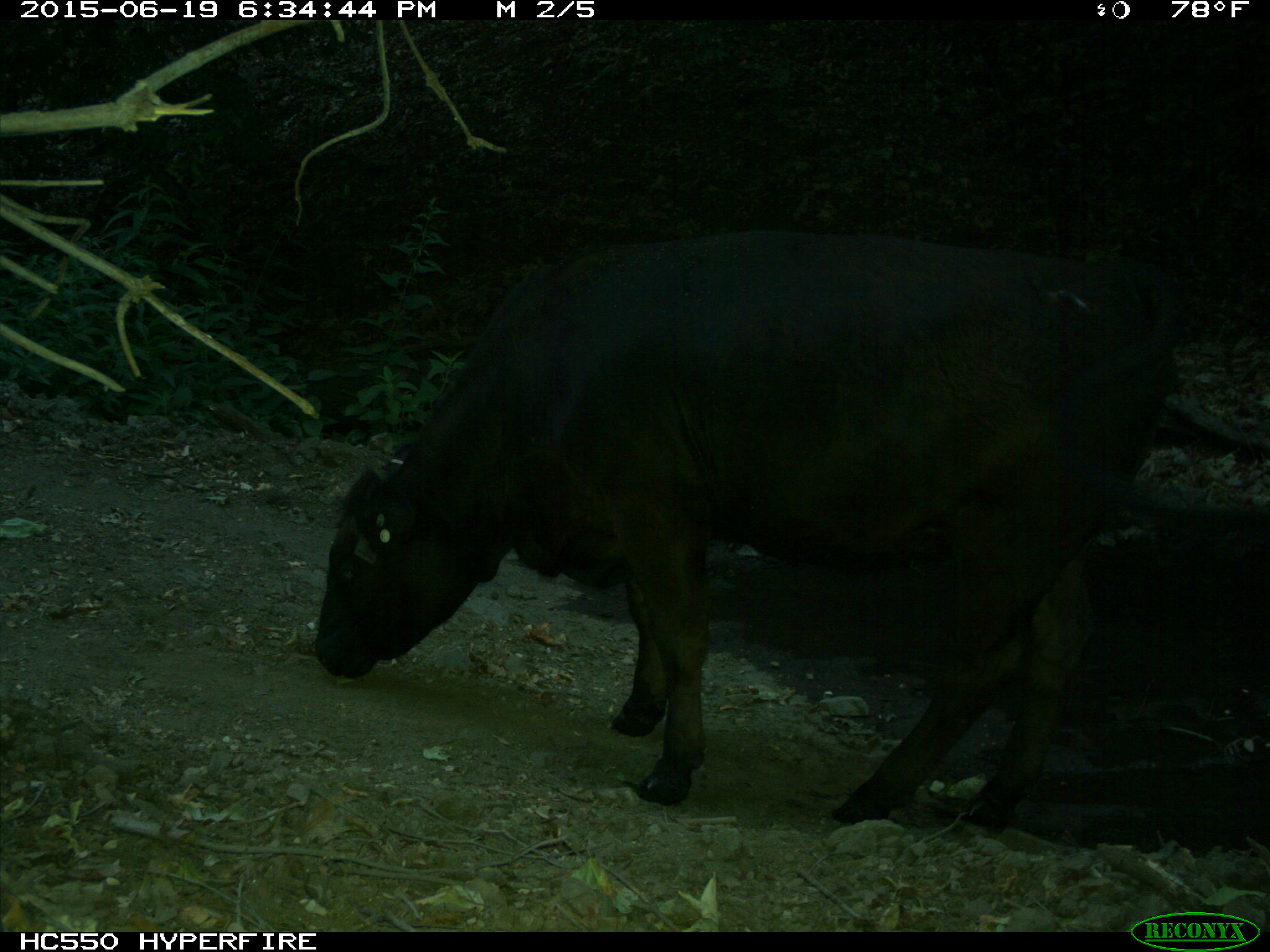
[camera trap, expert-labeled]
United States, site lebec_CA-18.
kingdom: Animalia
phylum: Chordata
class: Mammalia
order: Artiodactyla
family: Bovidae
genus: Bos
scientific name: Bos taurus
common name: domestic cow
Bos taurus (domestic cow).